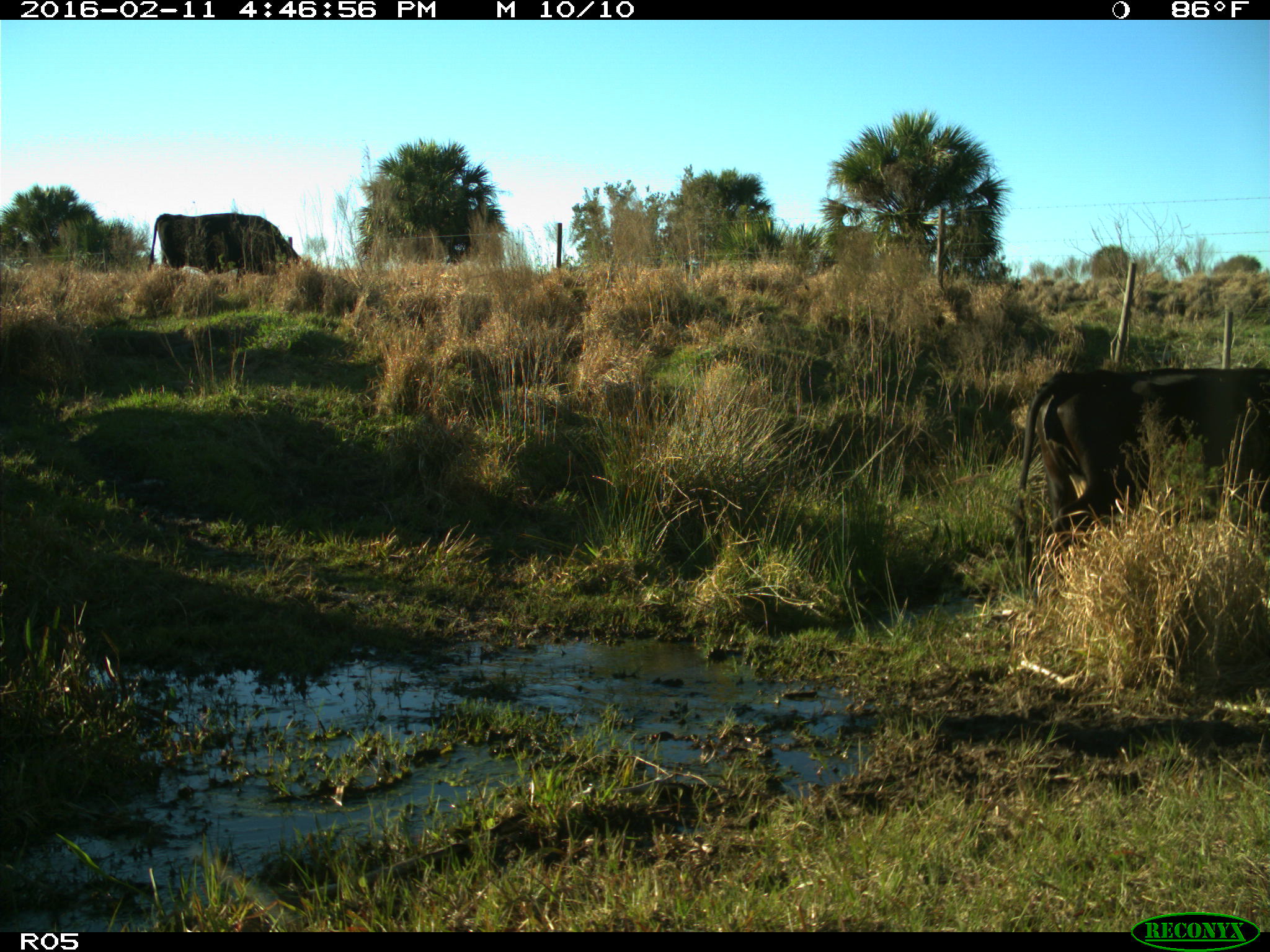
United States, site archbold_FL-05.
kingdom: Animalia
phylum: Chordata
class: Mammalia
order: Artiodactyla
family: Bovidae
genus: Bos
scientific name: Bos taurus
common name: domestic cow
Bos taurus (domestic cow).